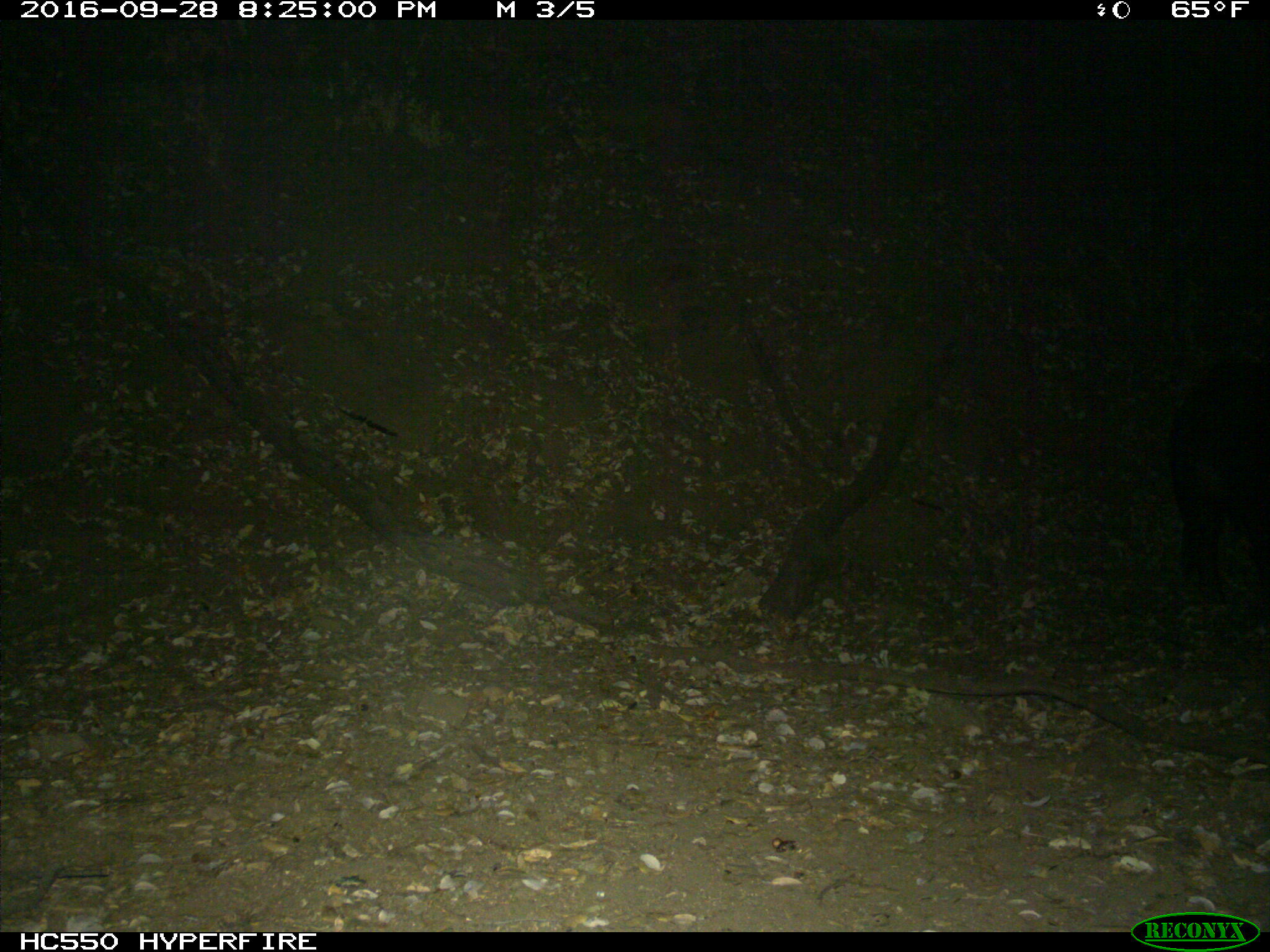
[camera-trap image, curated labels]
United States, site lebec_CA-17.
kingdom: Animalia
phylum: Chordata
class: Mammalia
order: Artiodactyla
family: Suidae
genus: Sus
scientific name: Sus scrofa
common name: wild boar